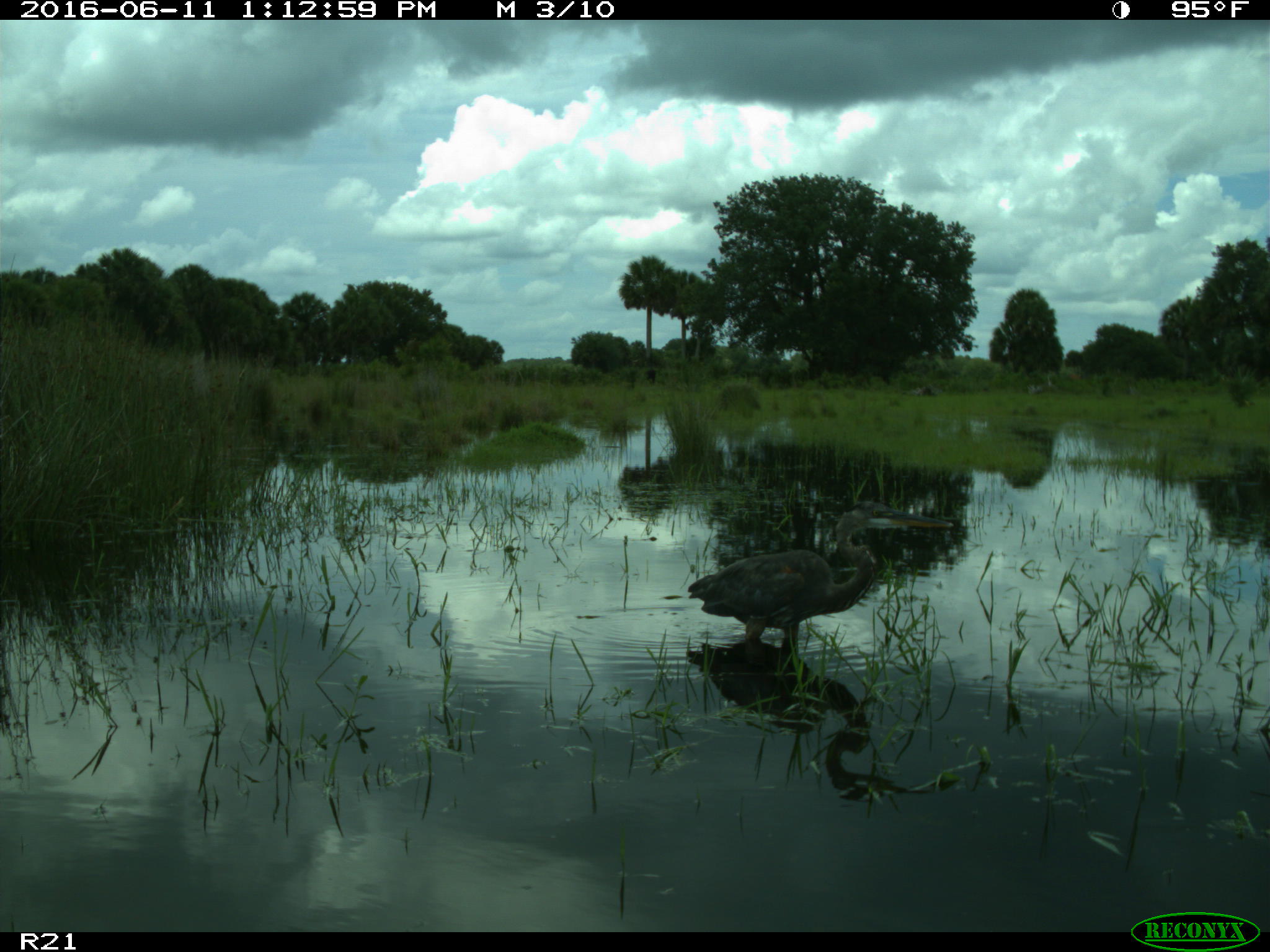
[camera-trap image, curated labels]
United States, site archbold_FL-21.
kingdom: Animalia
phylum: Chordata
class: Aves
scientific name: Aves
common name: birds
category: unidentified bird